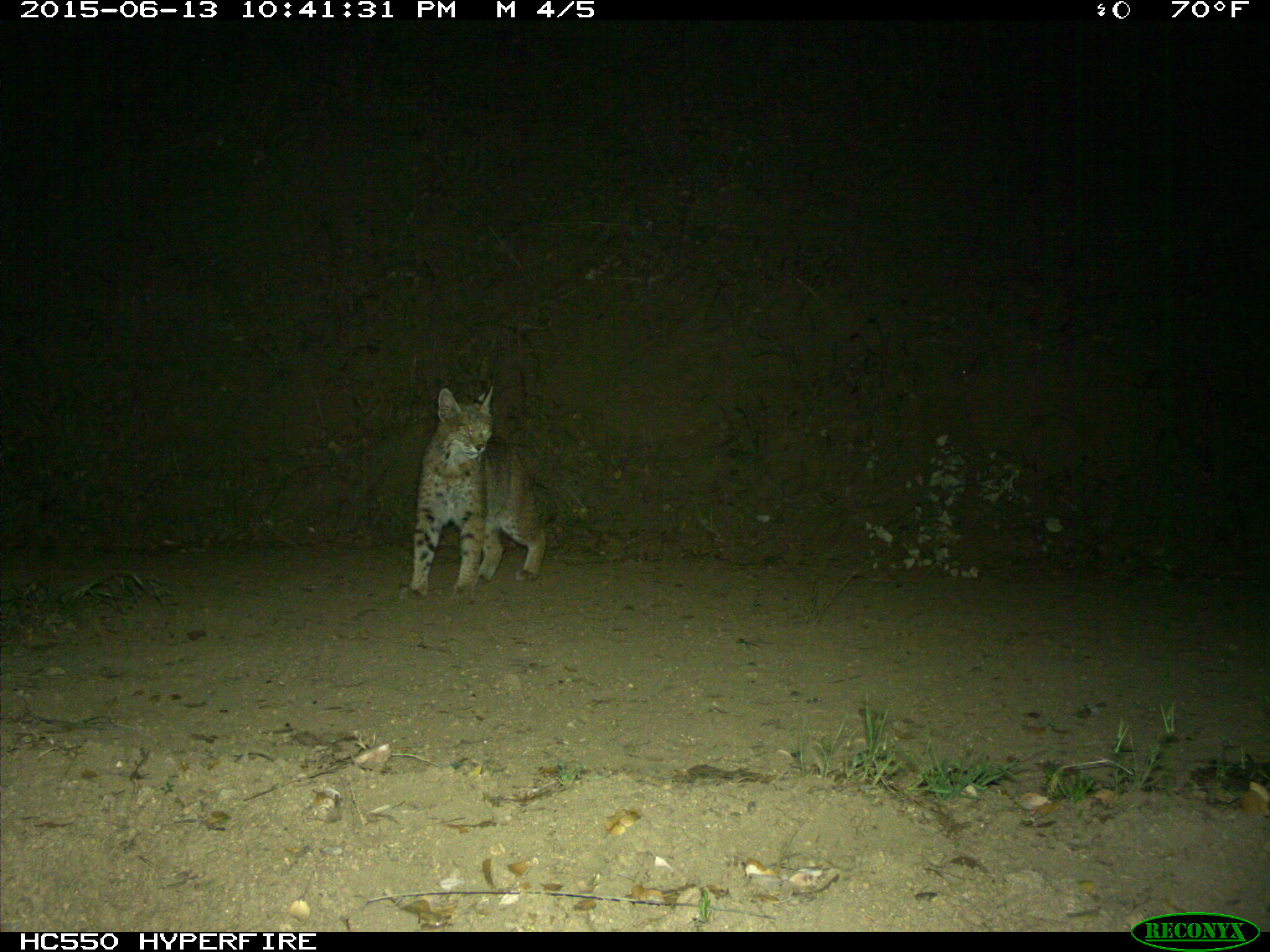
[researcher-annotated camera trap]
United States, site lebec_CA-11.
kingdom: Animalia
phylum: Chordata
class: Mammalia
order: Carnivora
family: Felidae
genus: Lynx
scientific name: Lynx rufus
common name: bobcat